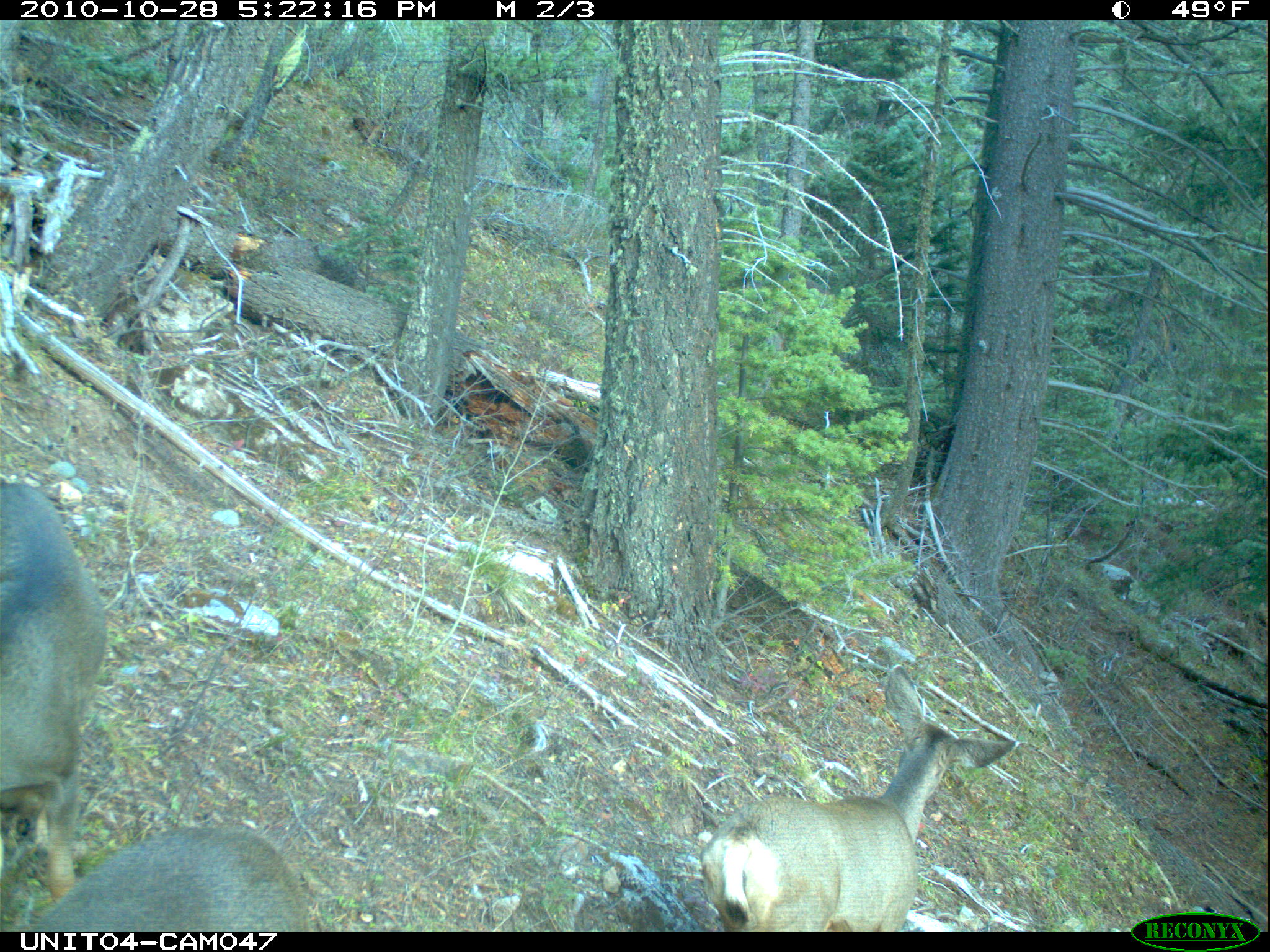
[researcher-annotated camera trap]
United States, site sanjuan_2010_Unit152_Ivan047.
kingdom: Animalia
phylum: Chordata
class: Mammalia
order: Artiodactyla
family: Cervidae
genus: Odocoileus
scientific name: Odocoileus hemionus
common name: mule deer